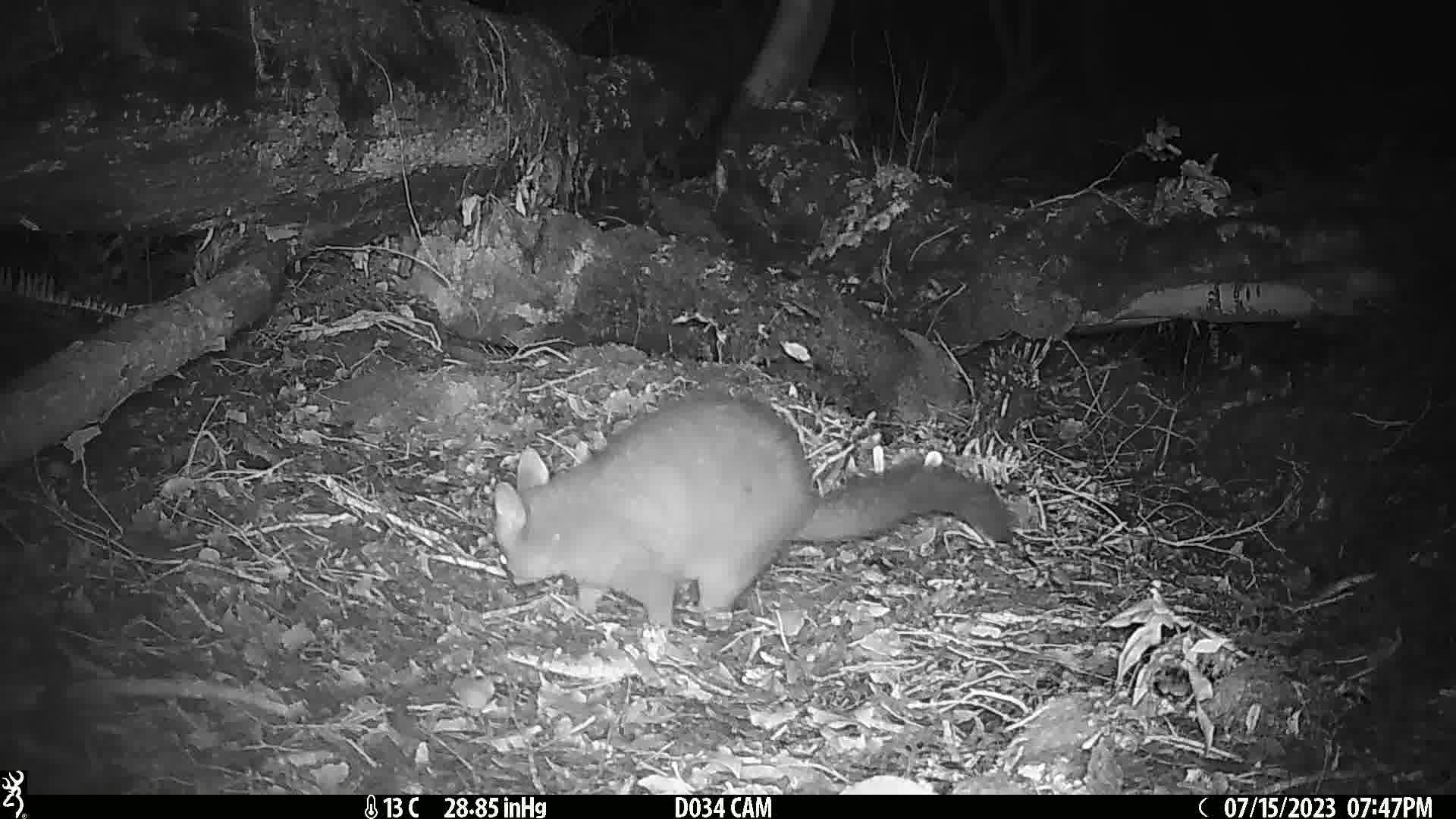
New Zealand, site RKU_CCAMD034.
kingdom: Animalia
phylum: Chordata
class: Mammalia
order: Diprotodontia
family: Phalangeridae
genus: Trichosurus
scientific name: Trichosurus vulpecula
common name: common brushtail possum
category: possum